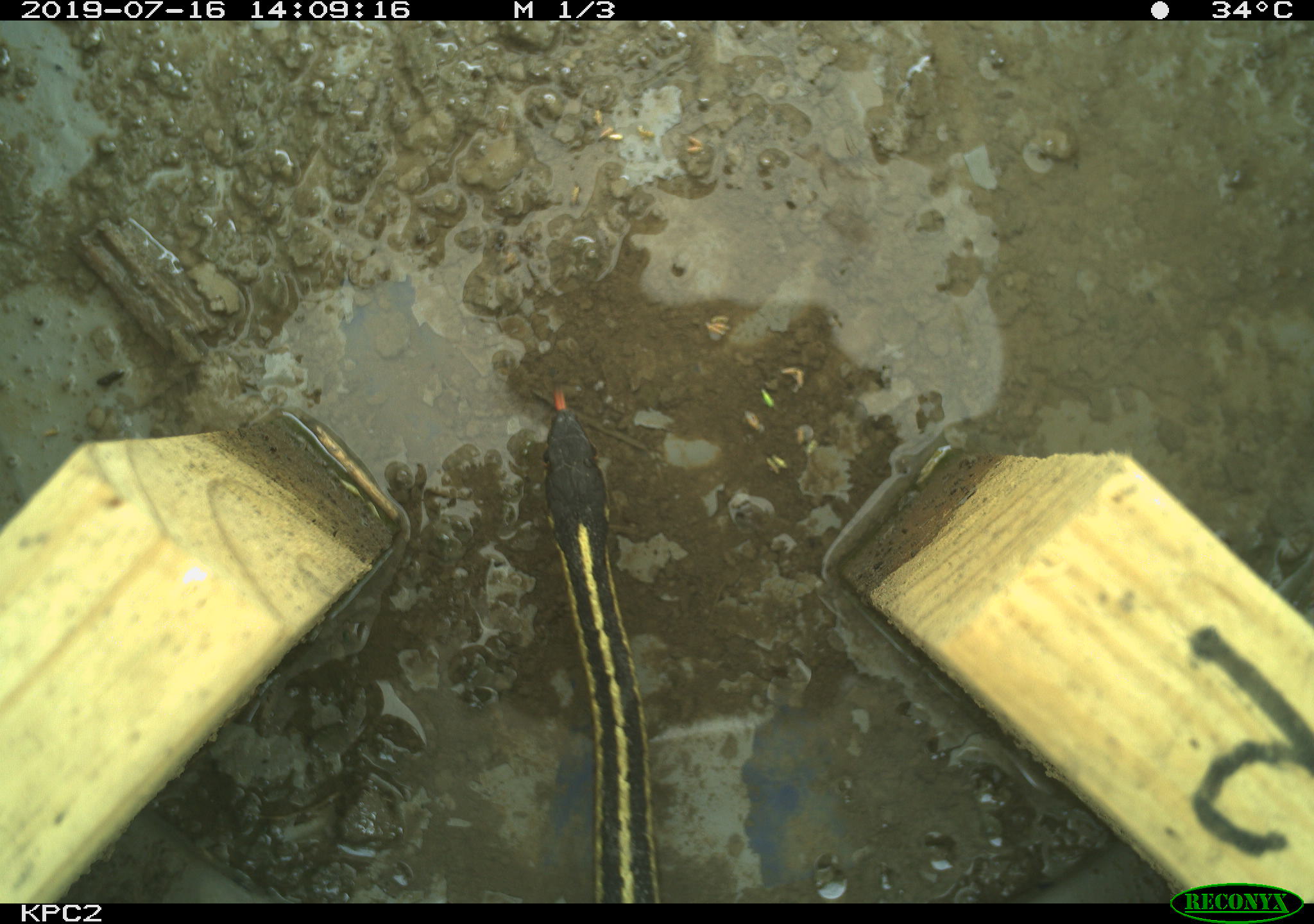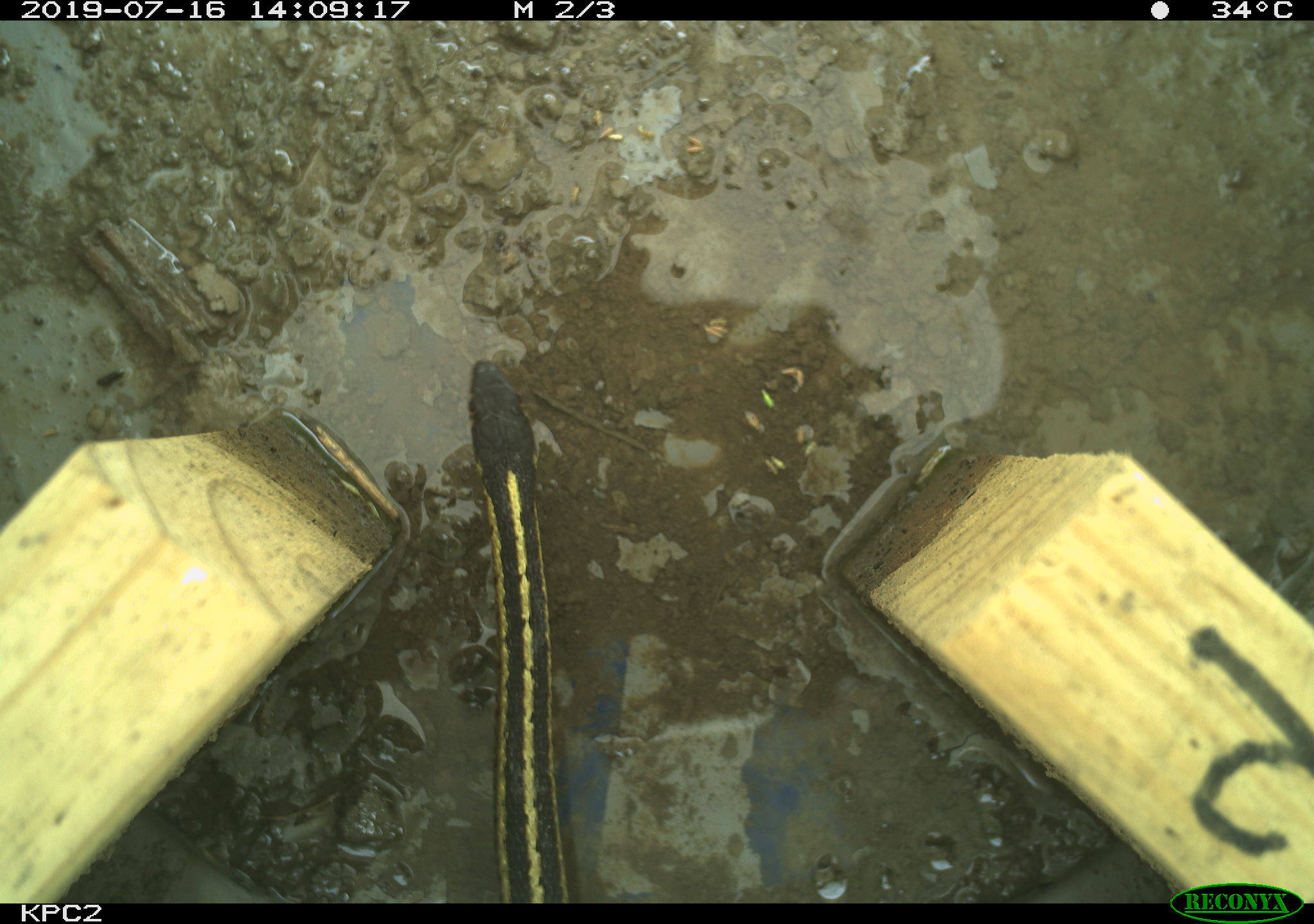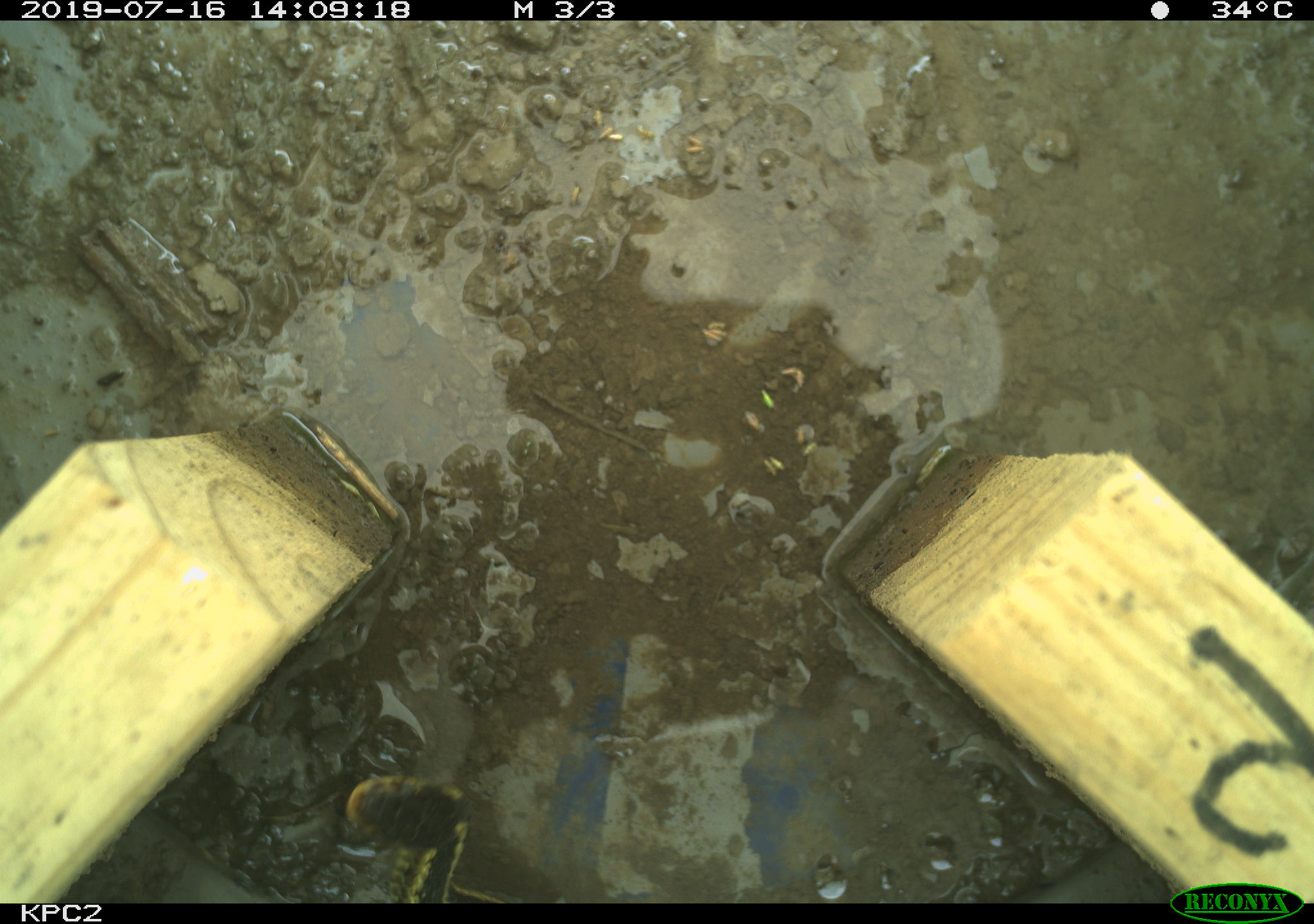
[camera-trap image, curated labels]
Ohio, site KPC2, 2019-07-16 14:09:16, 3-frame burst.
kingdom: Animalia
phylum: Chordata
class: Reptilia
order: Squamata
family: Colubridae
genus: Thamnophis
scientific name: Thamnophis sirtalis sirtalis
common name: eastern gartersnake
Eastern gartersnake (Thamnophis sirtalis sirtalis).